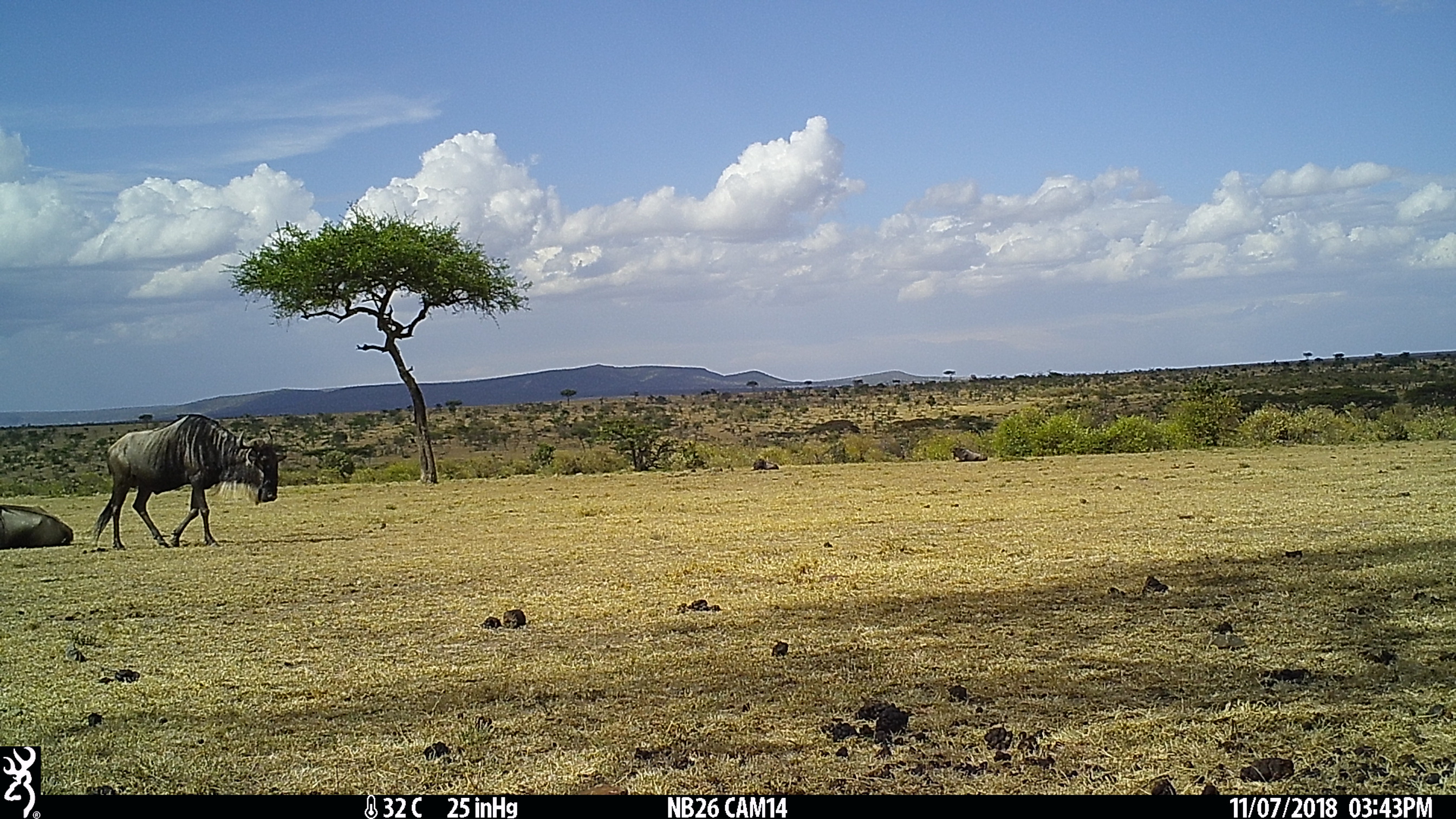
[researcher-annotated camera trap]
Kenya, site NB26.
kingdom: Animalia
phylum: Chordata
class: Mammalia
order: Artiodactyla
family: Bovidae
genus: Connochaetes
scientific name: Connochaetes taurinus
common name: blue wildebeest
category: wildebeest